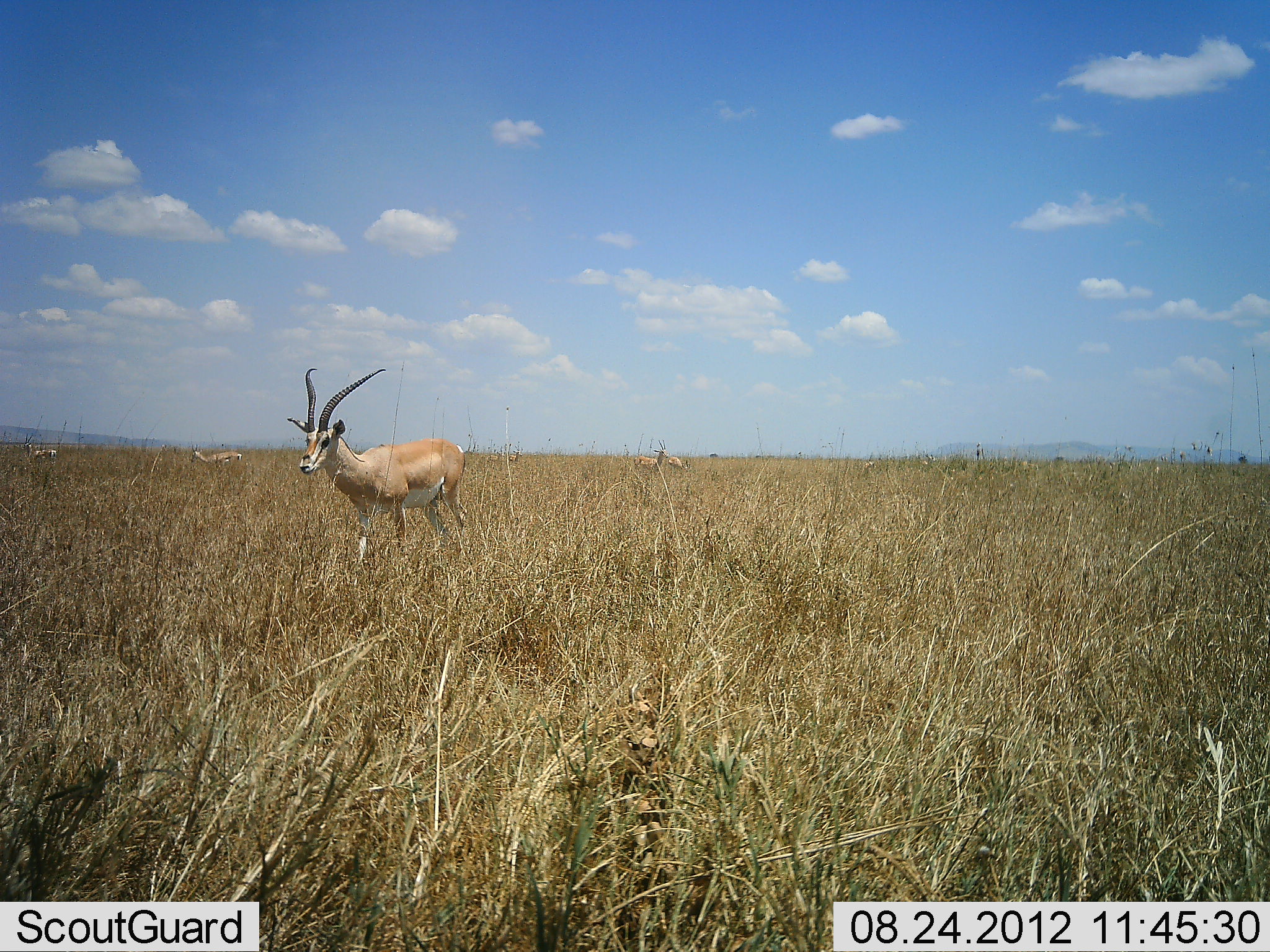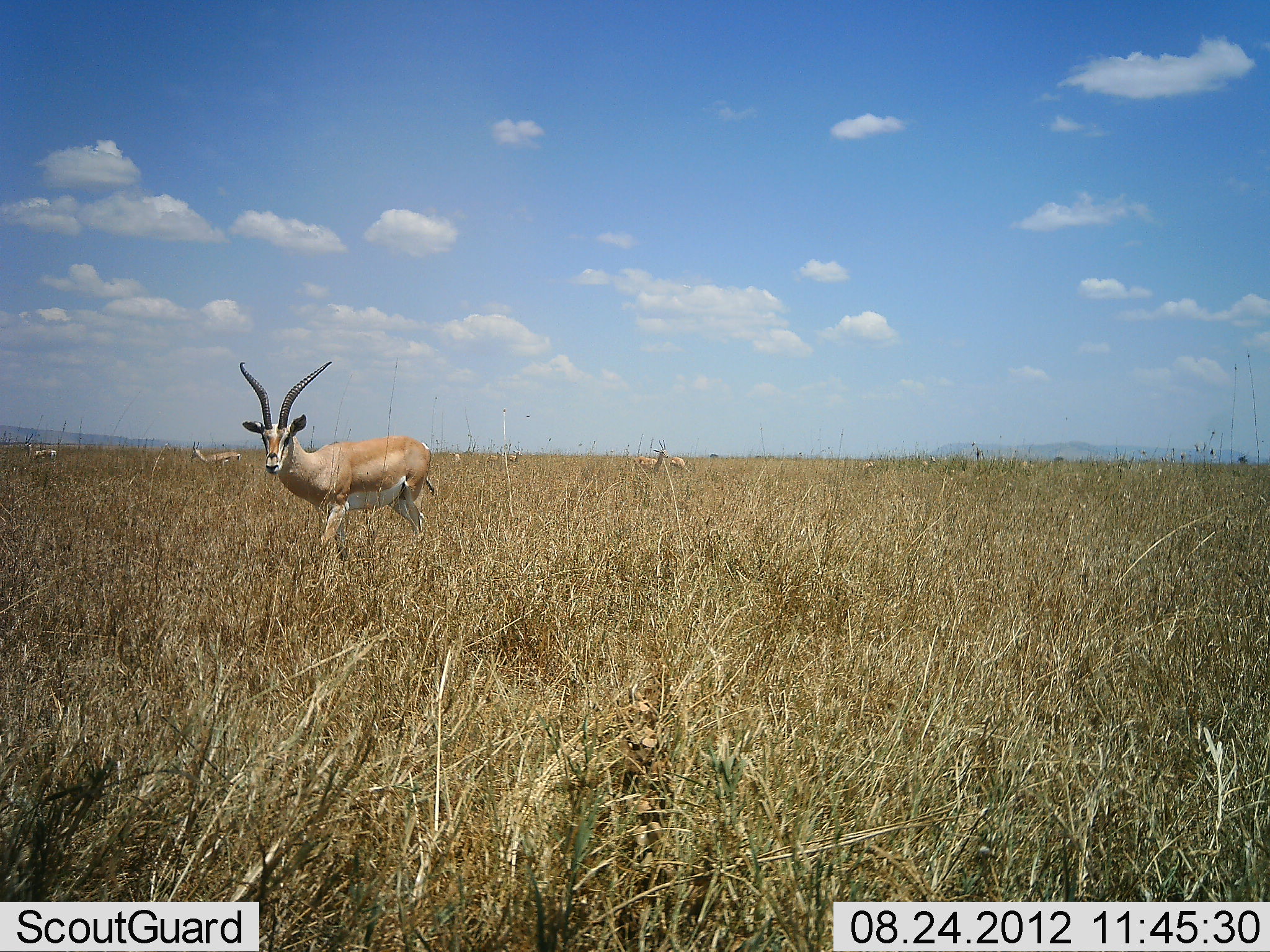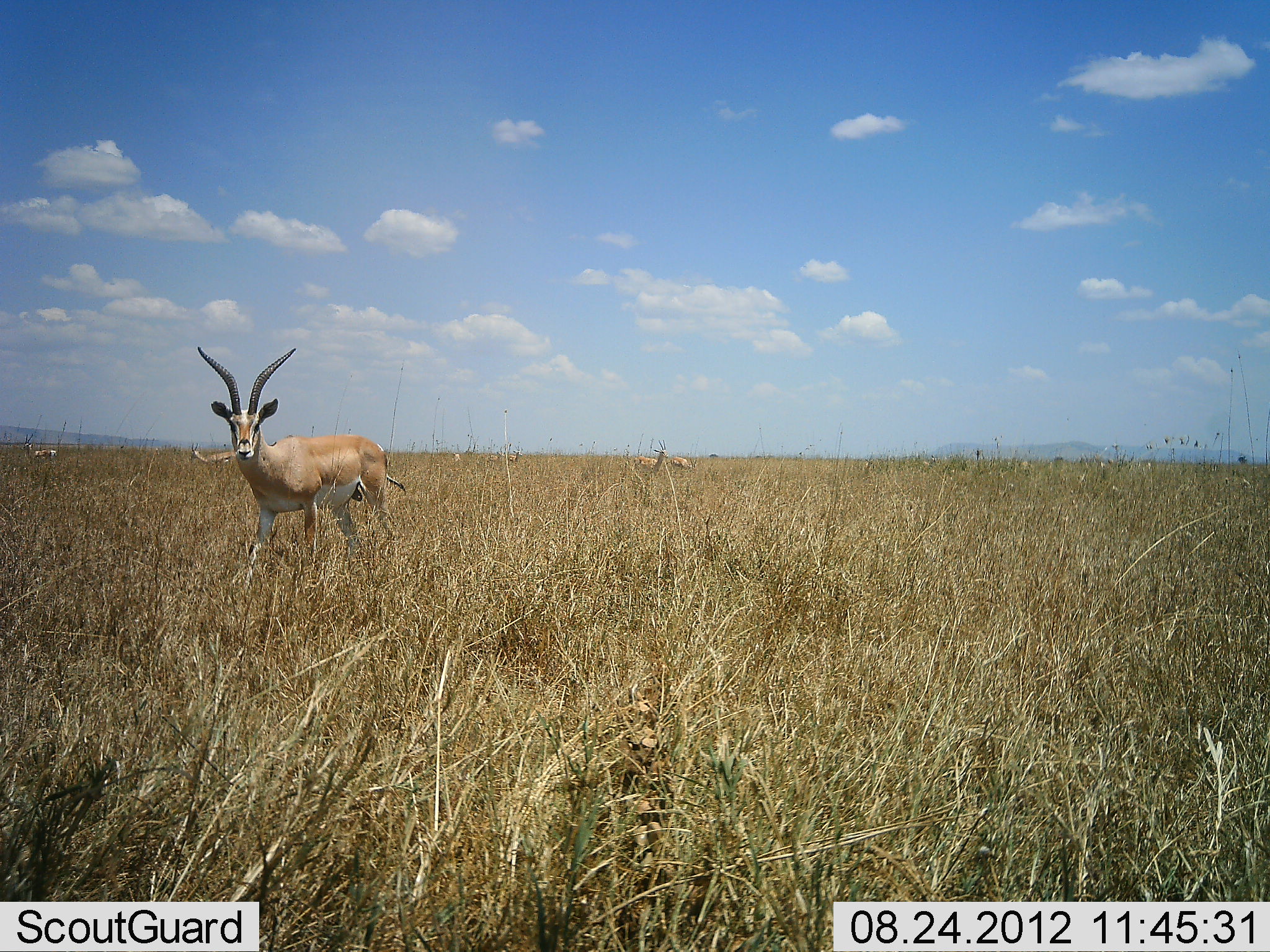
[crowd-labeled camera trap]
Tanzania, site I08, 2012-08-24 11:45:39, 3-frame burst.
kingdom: Animalia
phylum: Chordata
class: Mammalia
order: Artiodactyla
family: Bovidae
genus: Nanger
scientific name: Nanger granti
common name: grant's gazelle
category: gazellegrants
Gazellegrants (grant's gazelle) (Nanger granti), count 6. Behavior (volunteer vote fractions): standing 50%, resting 0%, moving 70%, interacting 0%. Young present (vote fraction): 0%. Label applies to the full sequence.